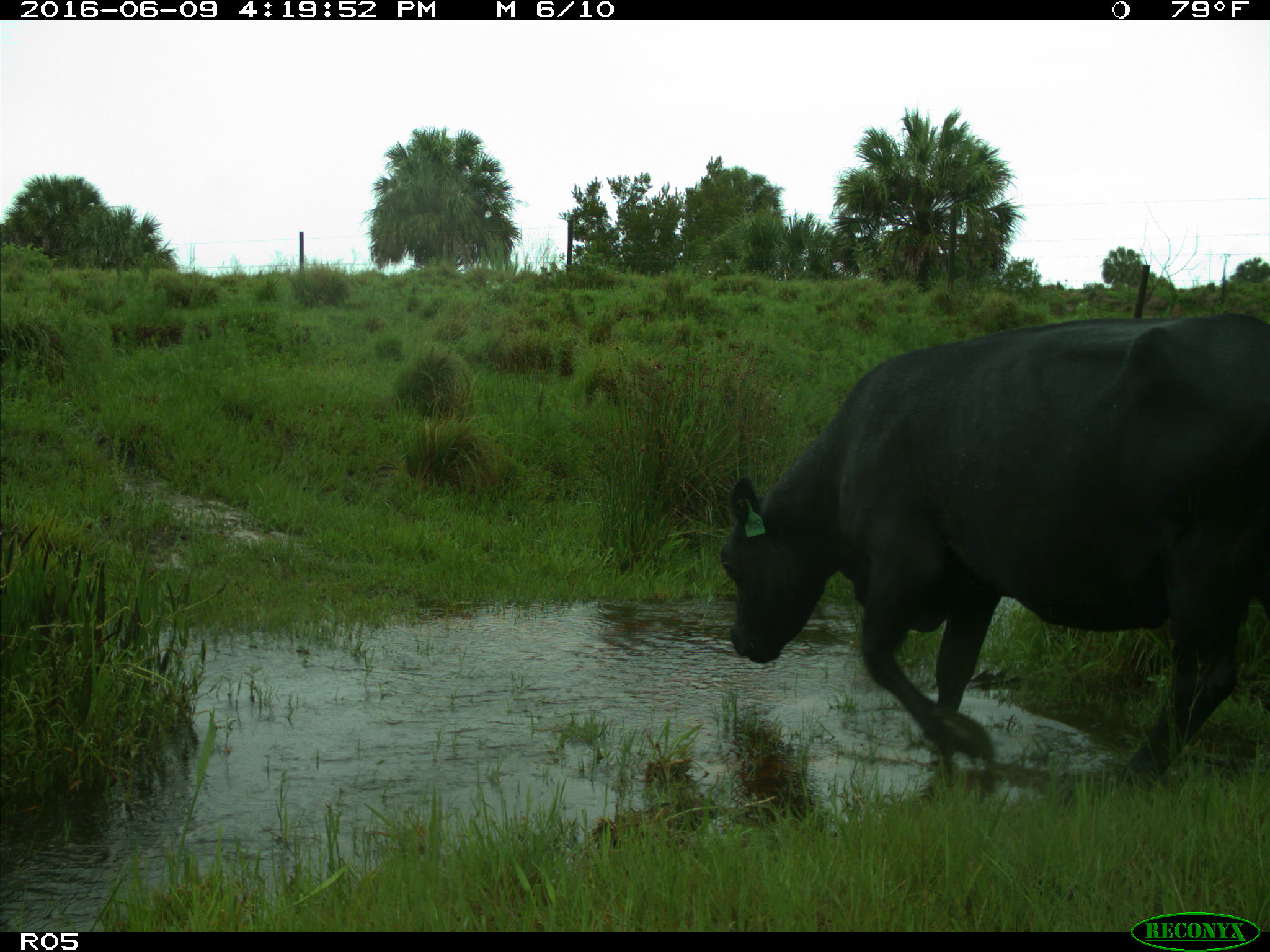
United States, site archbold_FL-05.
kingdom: Animalia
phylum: Chordata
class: Mammalia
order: Artiodactyla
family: Bovidae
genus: Bos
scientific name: Bos taurus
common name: domestic cow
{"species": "Bos taurus (domestic cow)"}